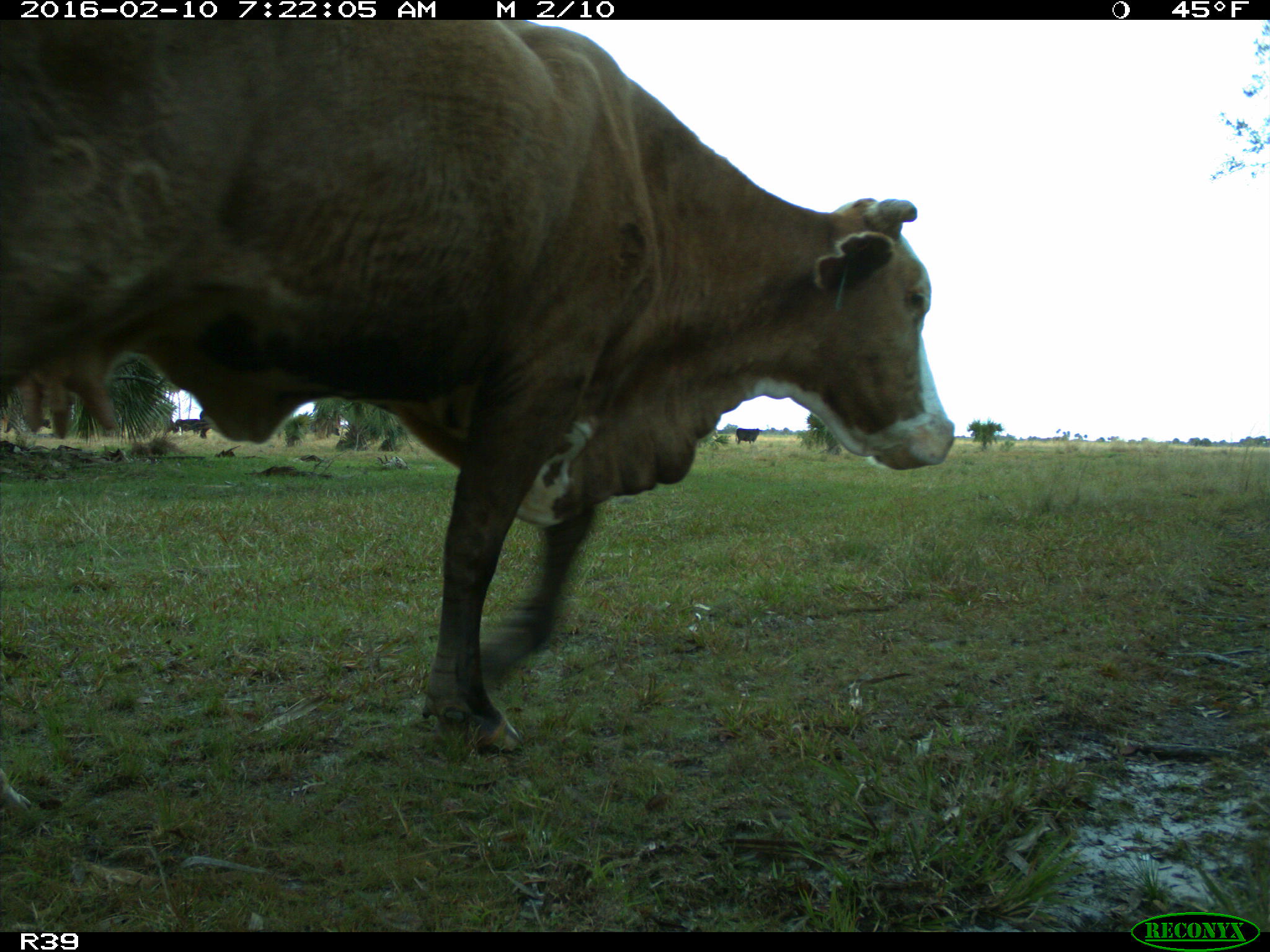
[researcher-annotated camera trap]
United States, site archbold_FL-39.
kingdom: Animalia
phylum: Chordata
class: Mammalia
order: Artiodactyla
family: Bovidae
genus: Bos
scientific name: Bos taurus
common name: domestic cow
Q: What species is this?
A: Bos taurus (domestic cow).